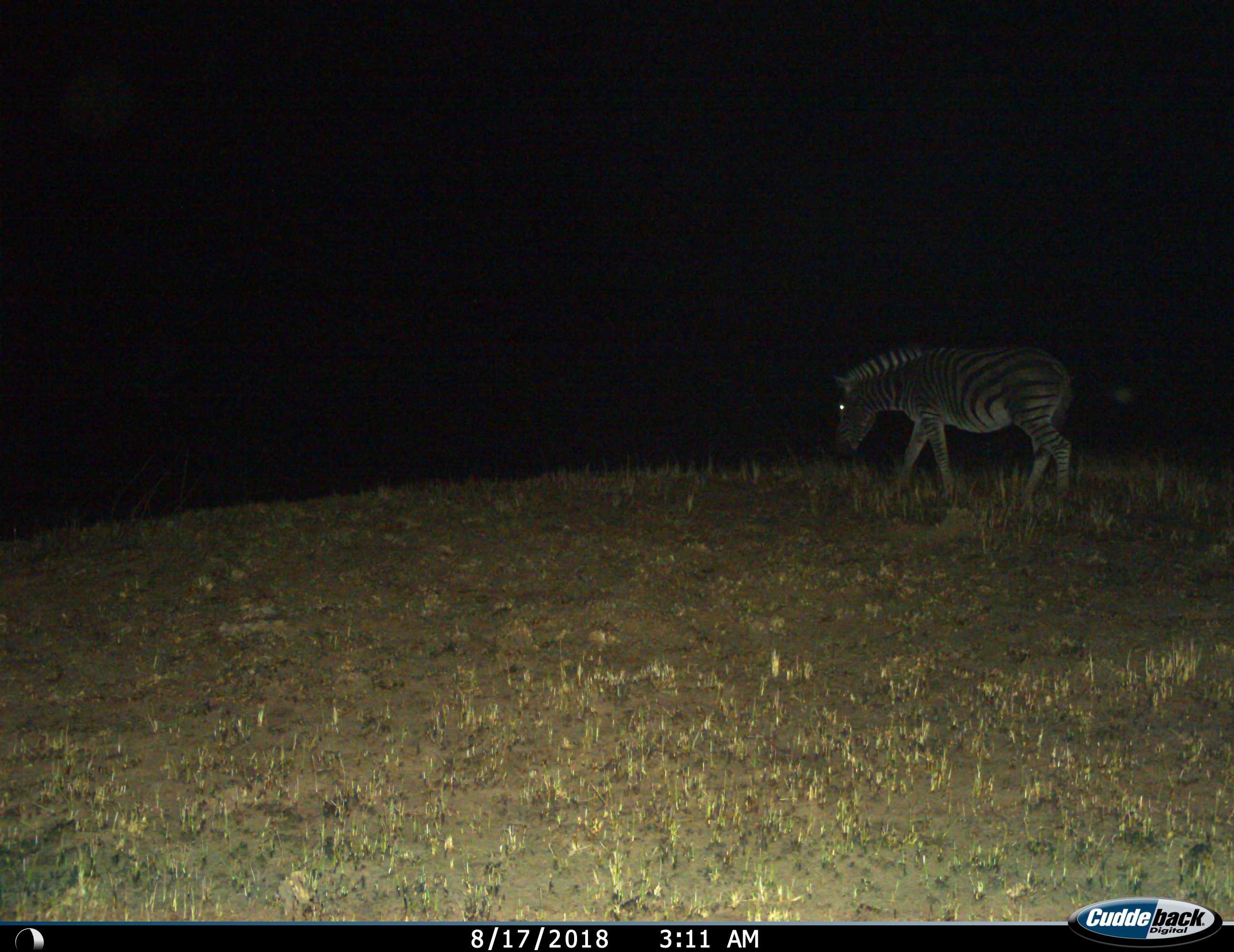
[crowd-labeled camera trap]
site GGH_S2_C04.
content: unidentified animal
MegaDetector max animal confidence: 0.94